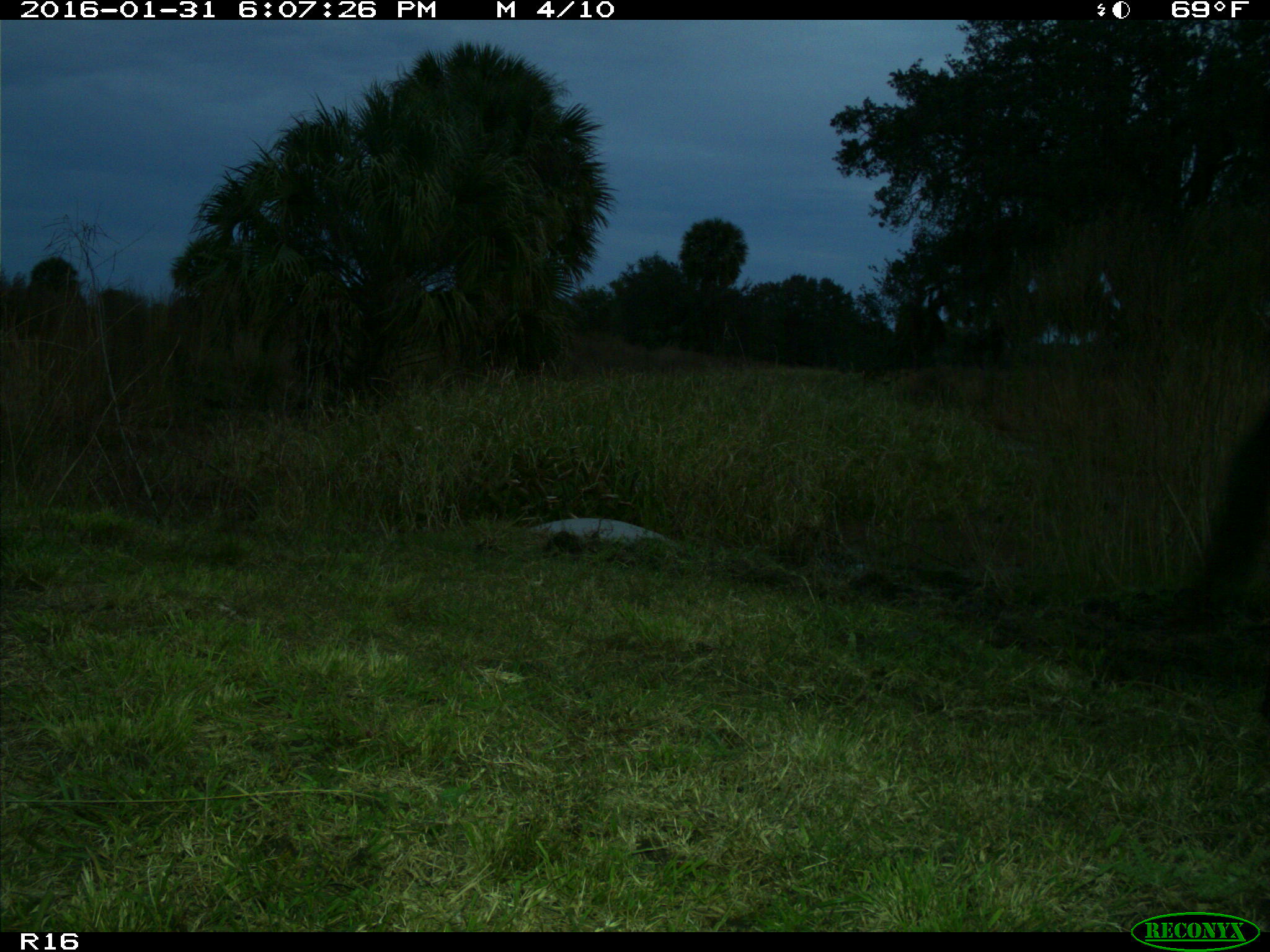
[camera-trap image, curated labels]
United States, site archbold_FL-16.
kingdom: Animalia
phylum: Chordata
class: Mammalia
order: Artiodactyla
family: Bovidae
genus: Bos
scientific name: Bos taurus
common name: domestic cow